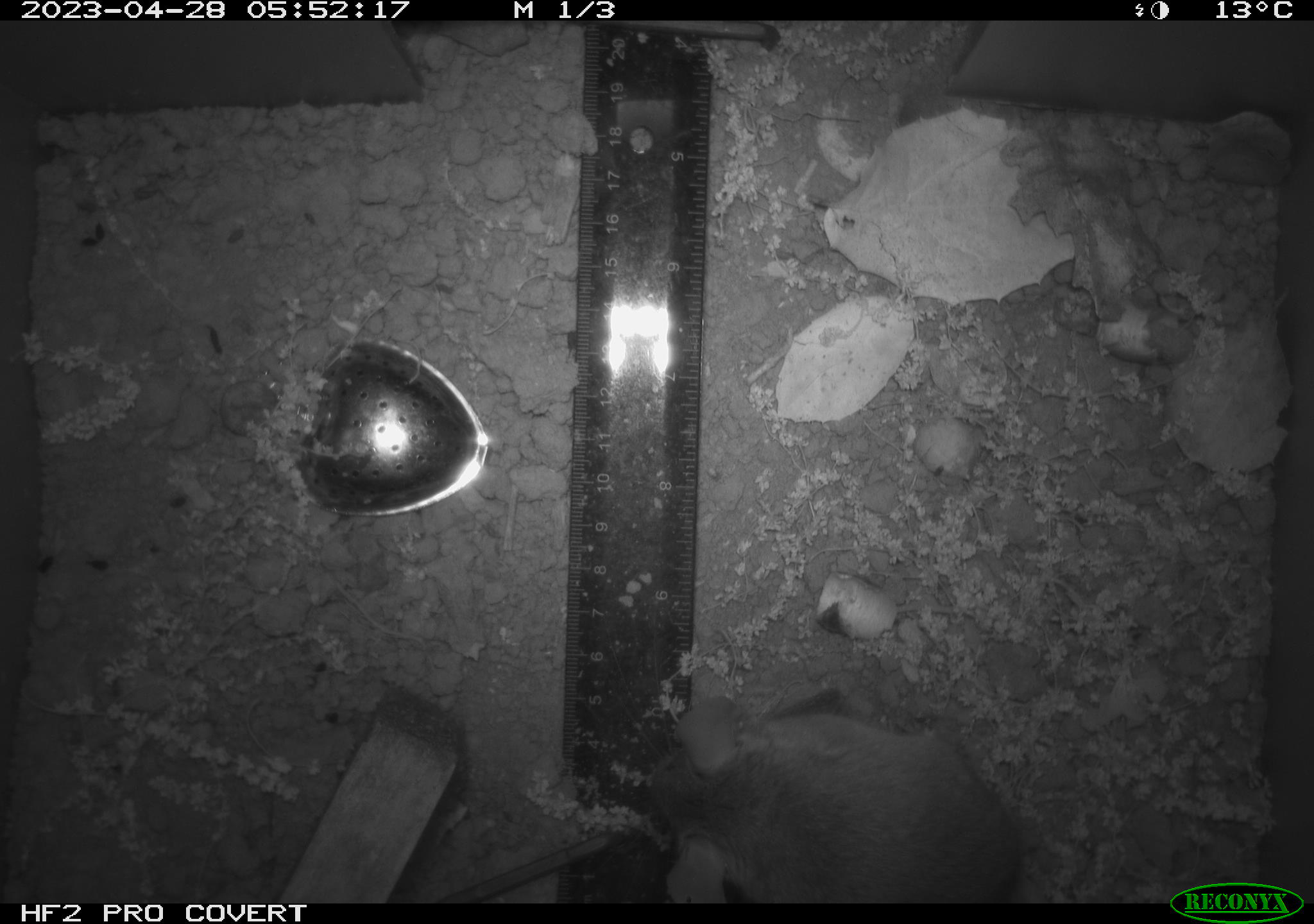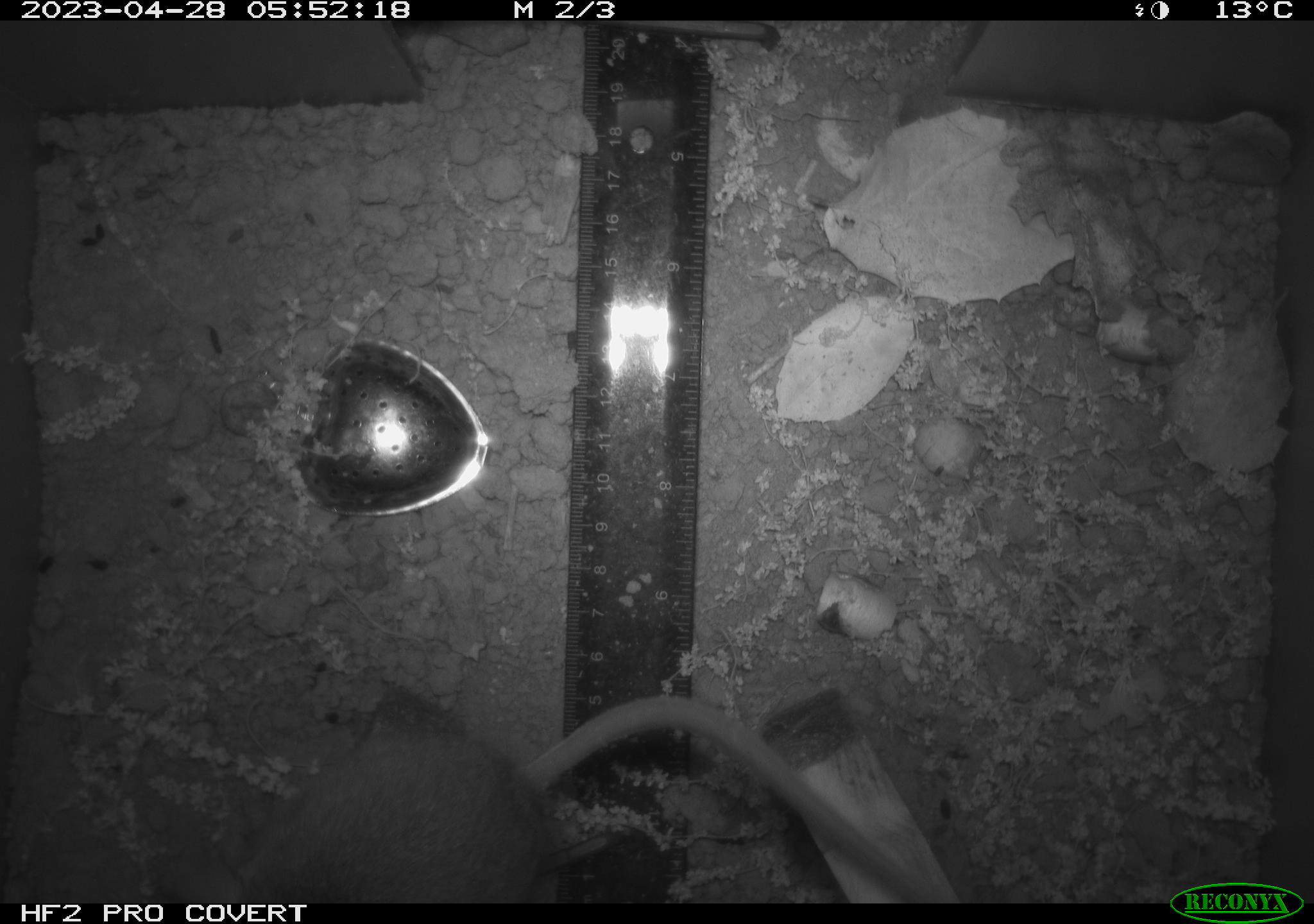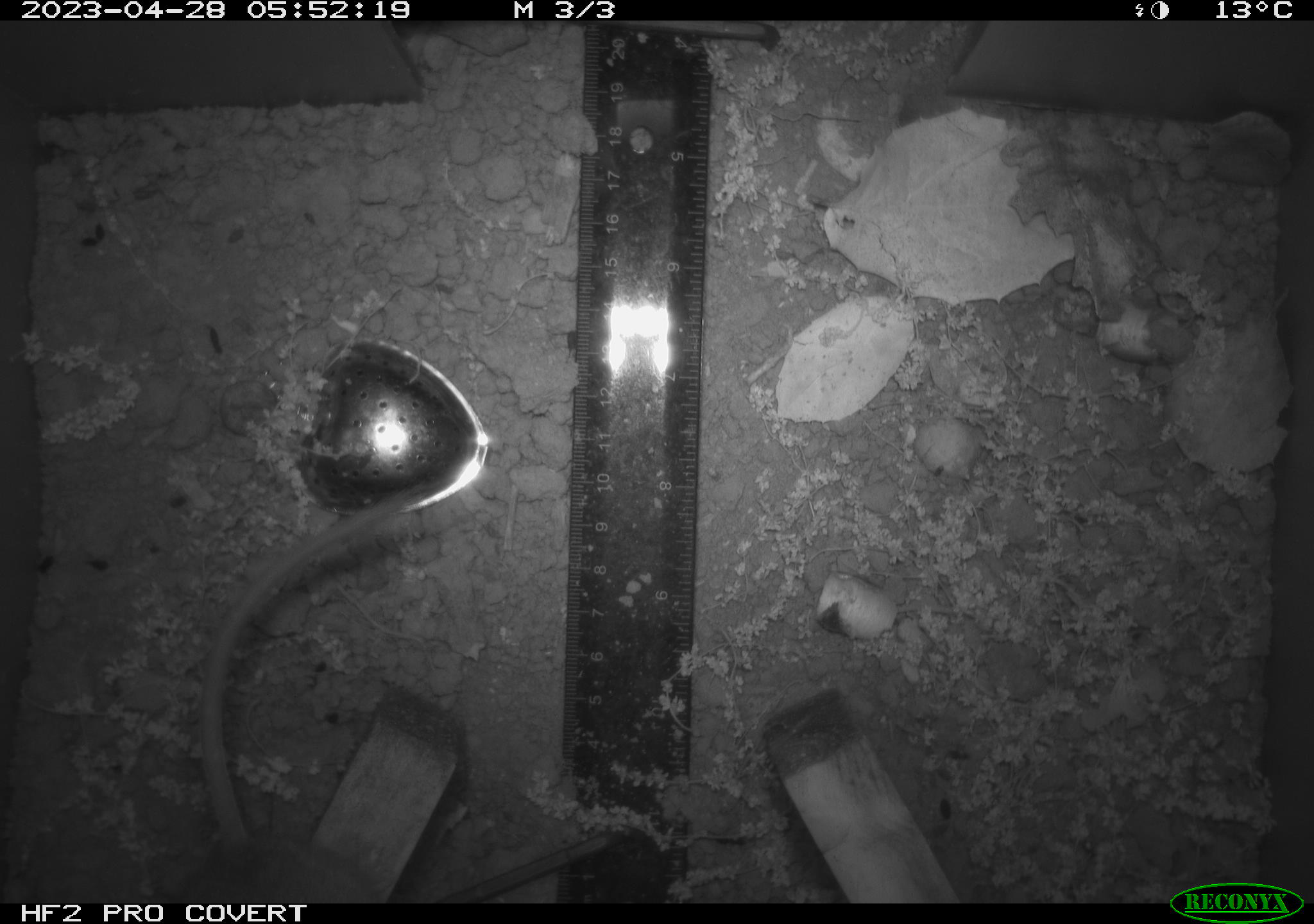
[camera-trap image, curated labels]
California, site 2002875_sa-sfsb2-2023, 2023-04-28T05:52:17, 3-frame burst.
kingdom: Animalia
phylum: Chordata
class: Mammalia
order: Rodentia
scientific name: Rodentia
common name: mouse species